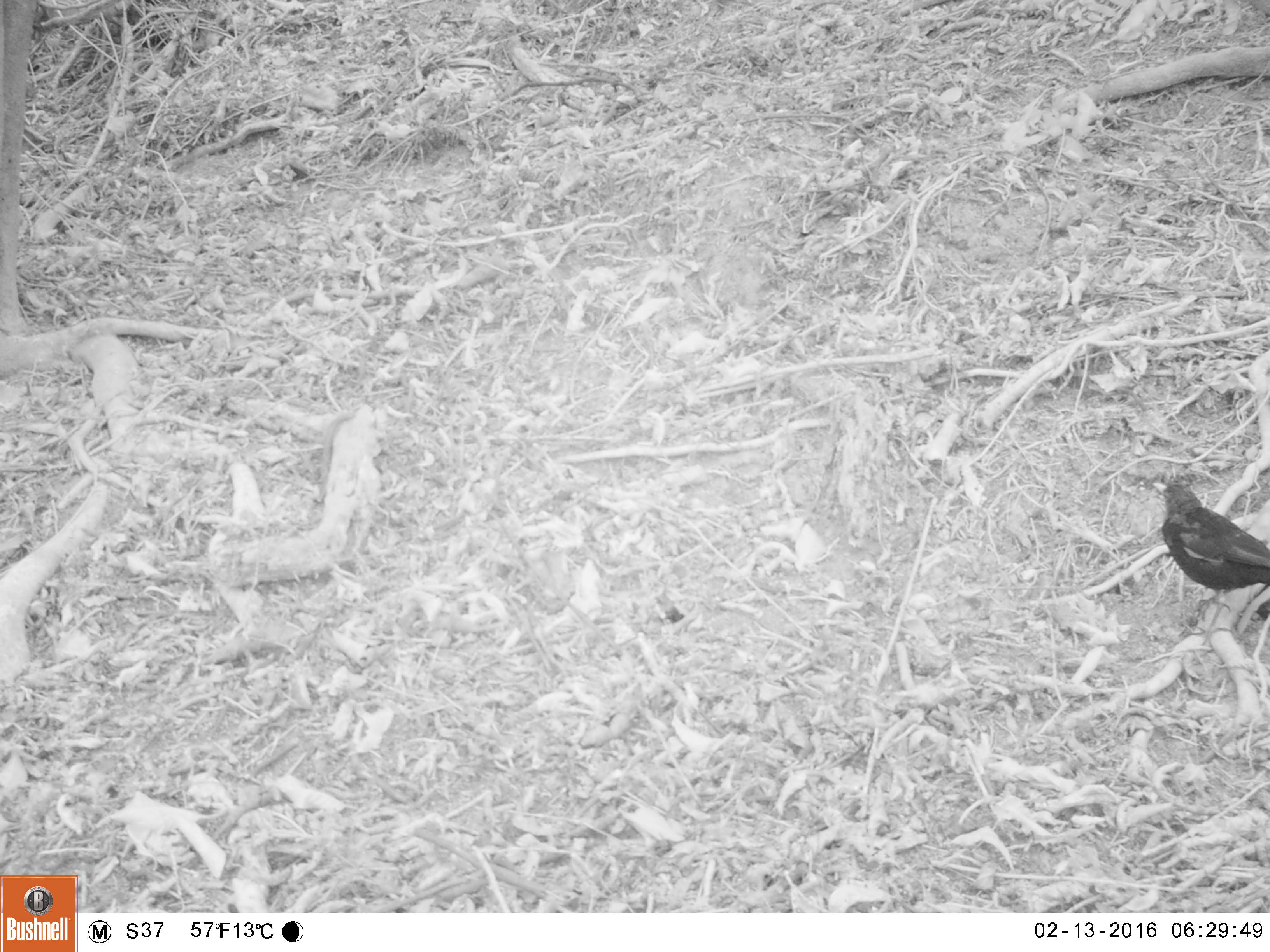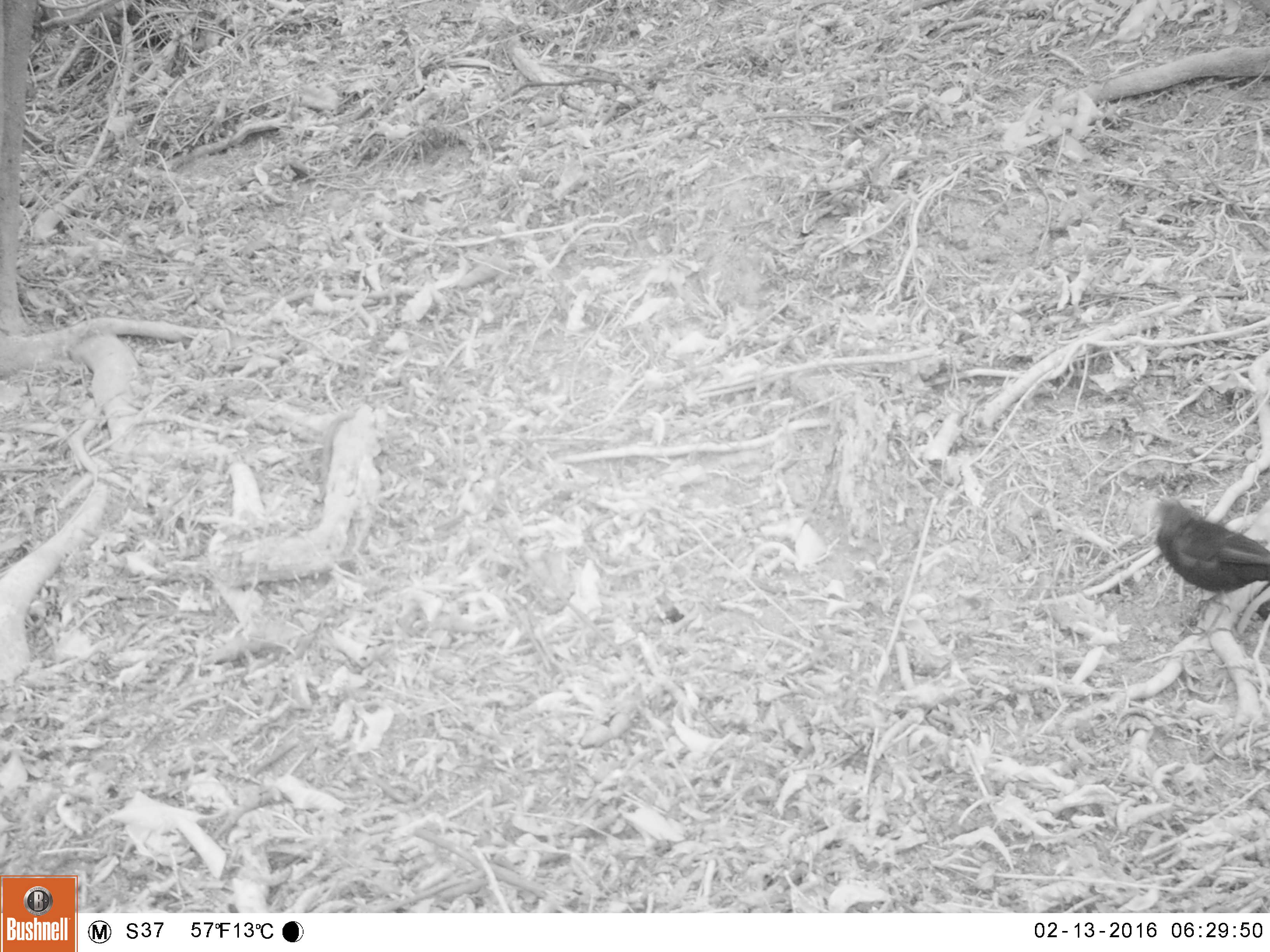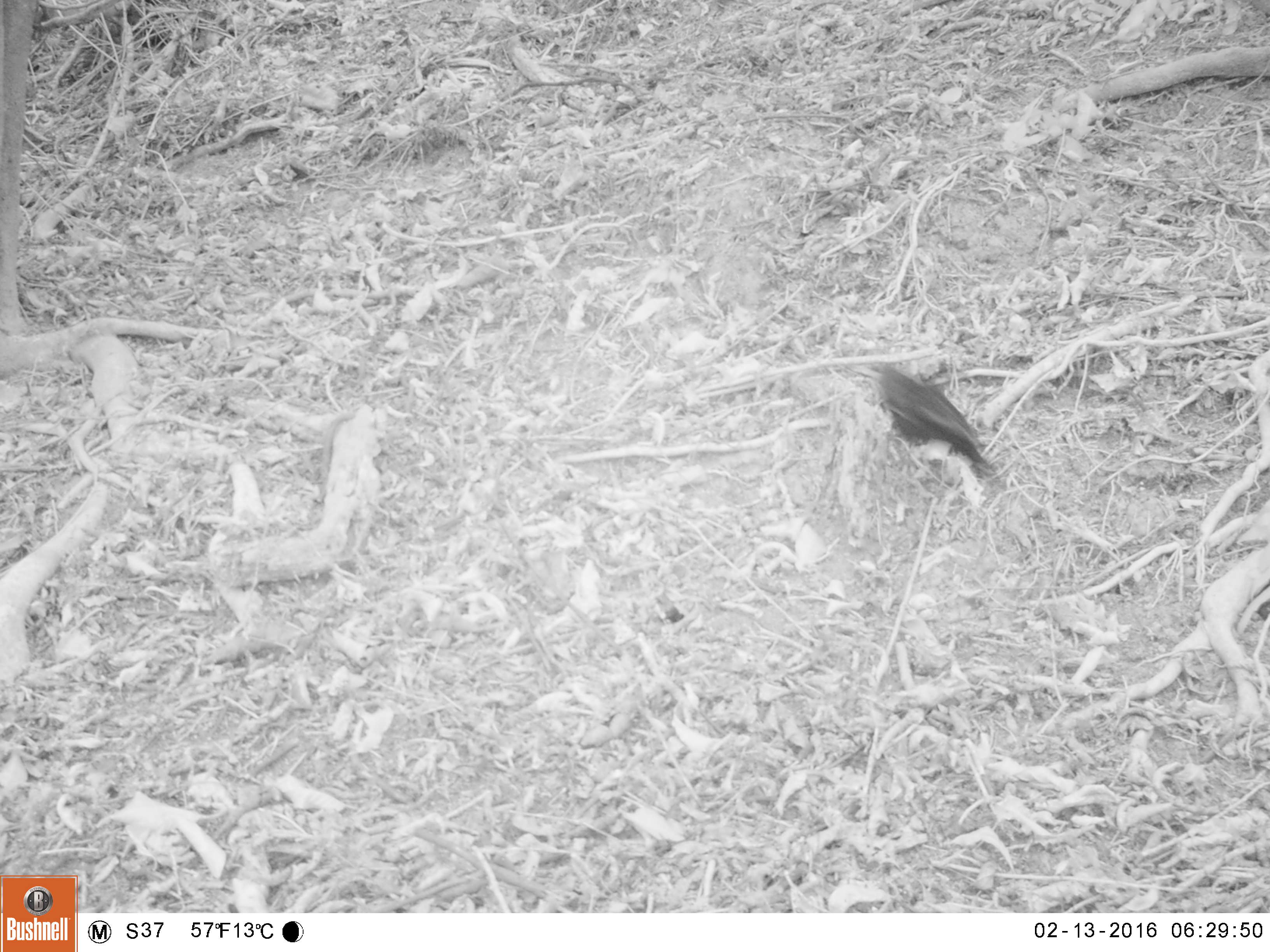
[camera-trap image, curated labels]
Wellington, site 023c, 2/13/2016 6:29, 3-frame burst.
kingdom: Animalia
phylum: Chordata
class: Aves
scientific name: Aves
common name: bird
Bird (Aves).